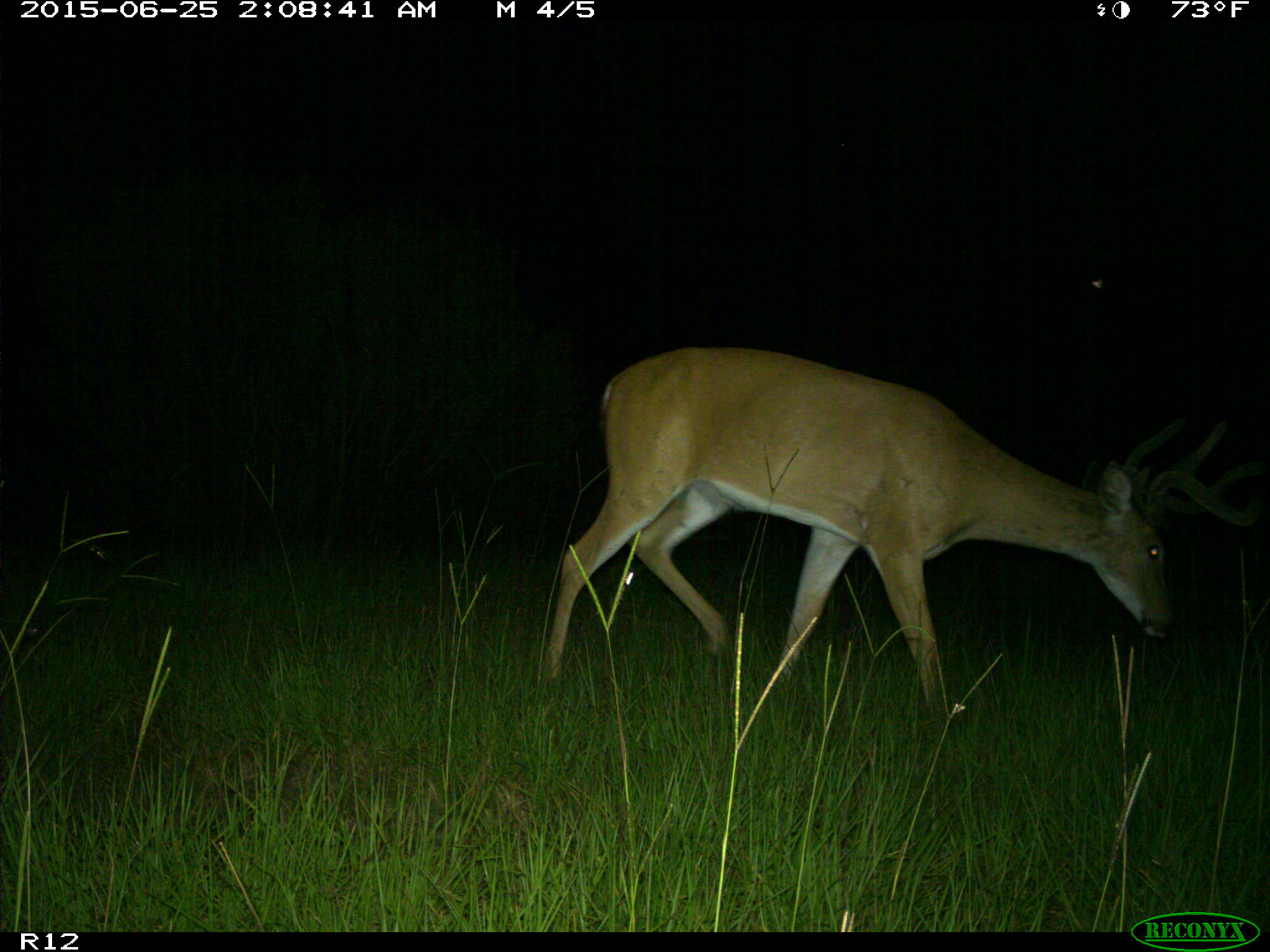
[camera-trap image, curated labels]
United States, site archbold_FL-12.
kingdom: Animalia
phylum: Chordata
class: Mammalia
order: Artiodactyla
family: Cervidae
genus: Odocoileus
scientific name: Odocoileus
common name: deer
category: unidentified deer